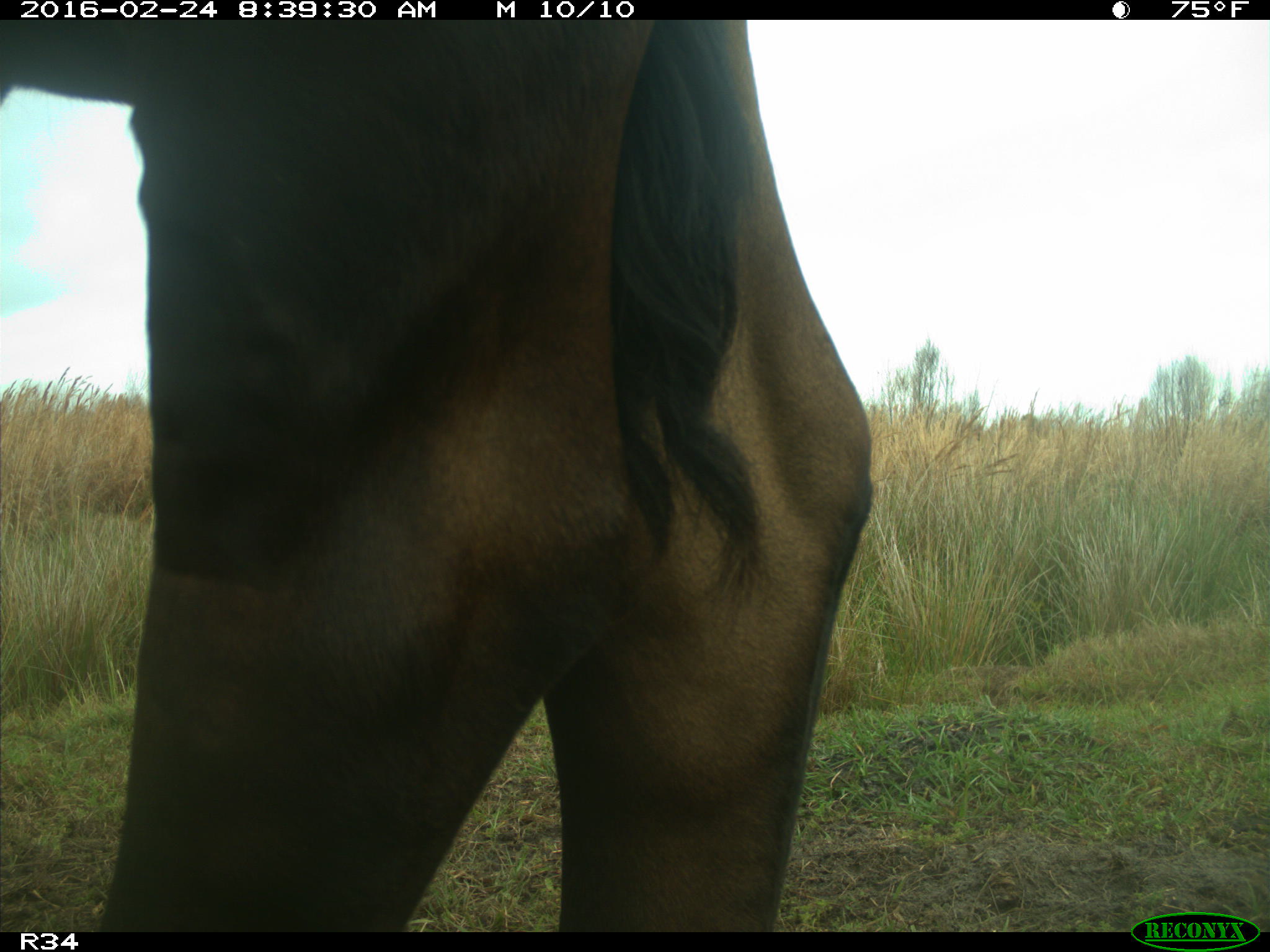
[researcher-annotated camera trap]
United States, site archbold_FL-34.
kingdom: Animalia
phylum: Chordata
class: Mammalia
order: Artiodactyla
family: Bovidae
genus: Bos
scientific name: Bos taurus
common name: domestic cow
Bos taurus (domestic cow).